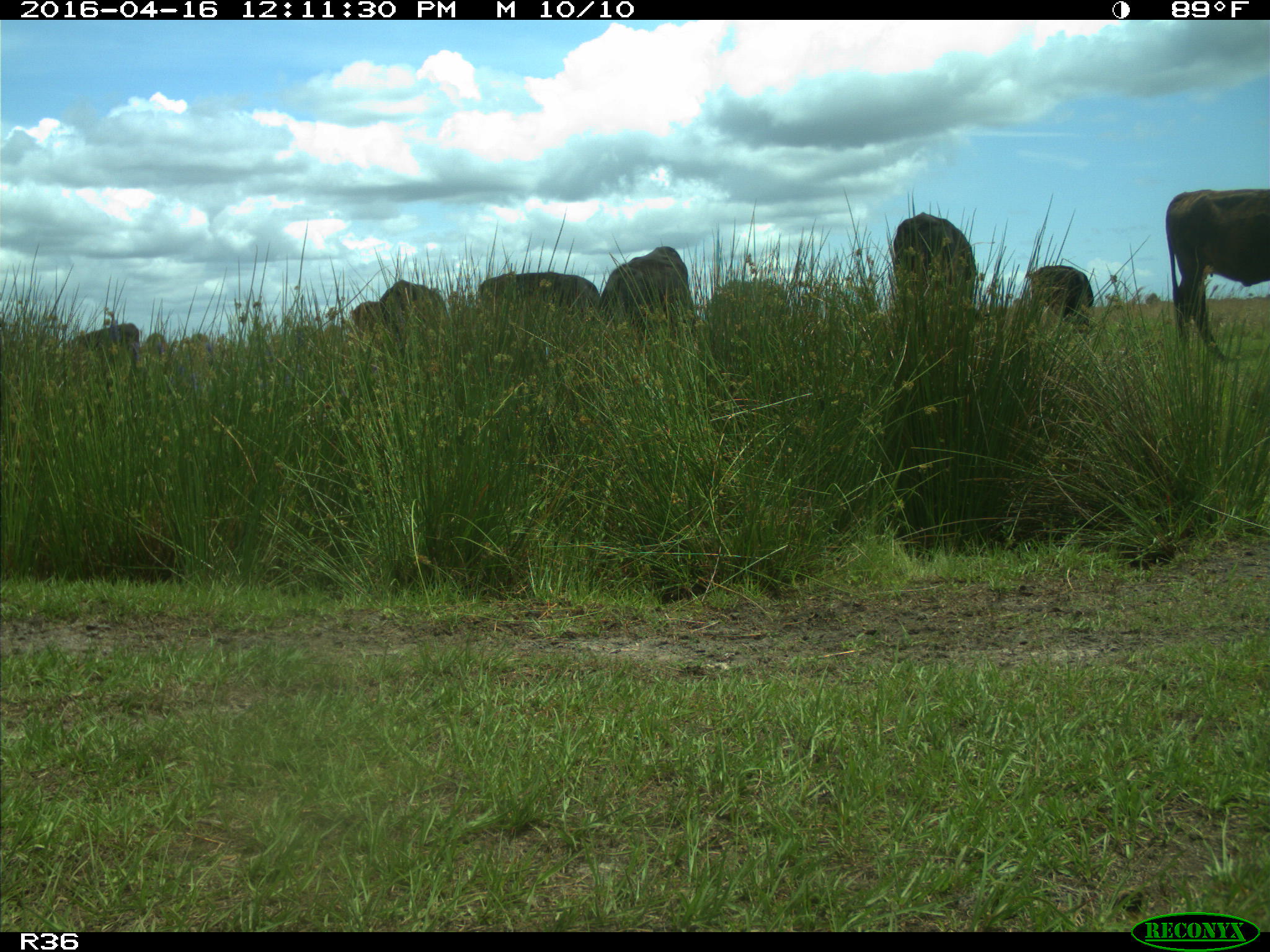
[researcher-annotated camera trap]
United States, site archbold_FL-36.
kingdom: Animalia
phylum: Chordata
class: Mammalia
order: Artiodactyla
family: Bovidae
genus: Bos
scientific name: Bos taurus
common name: domestic cow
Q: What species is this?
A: Bos taurus (domestic cow).